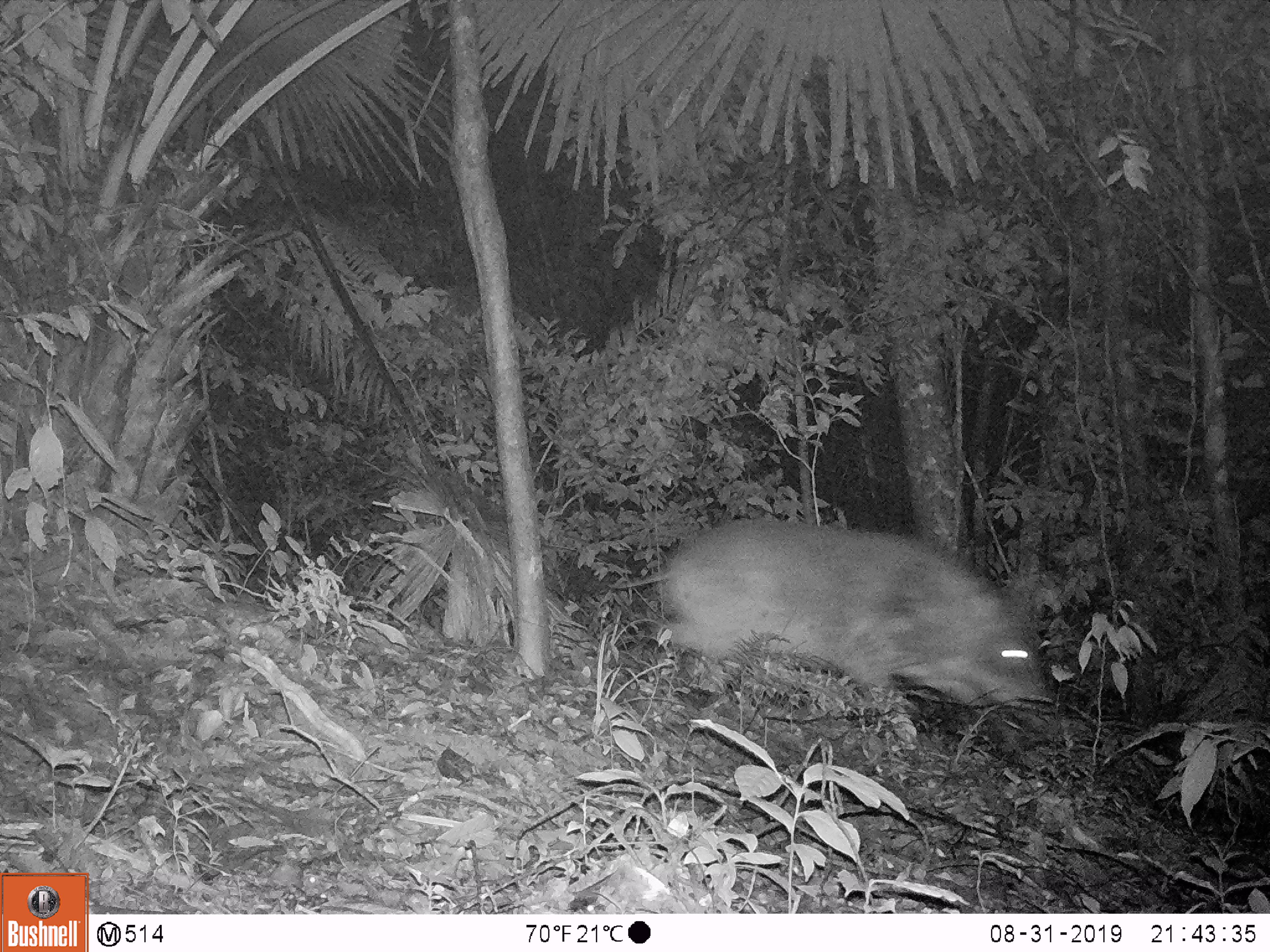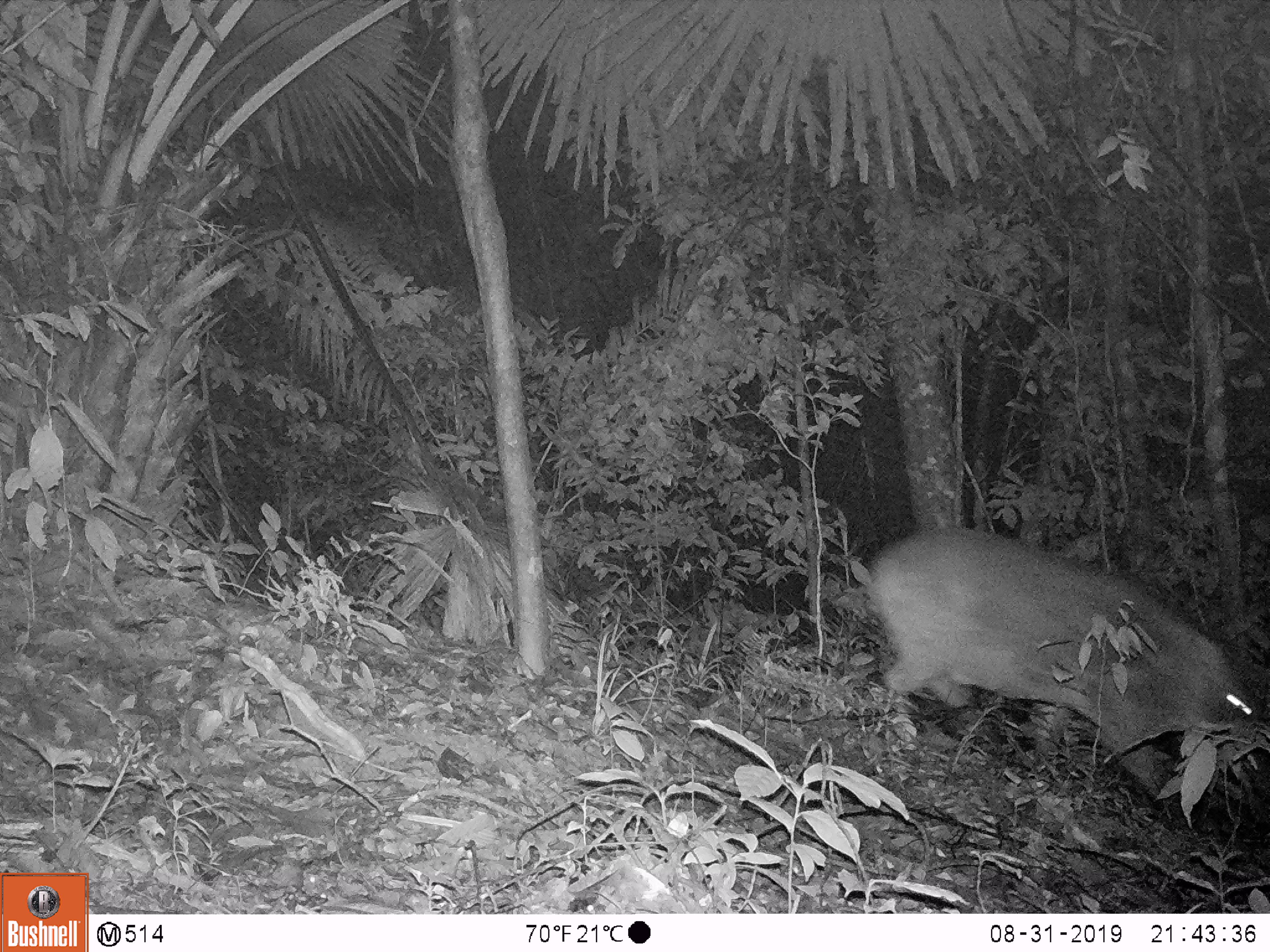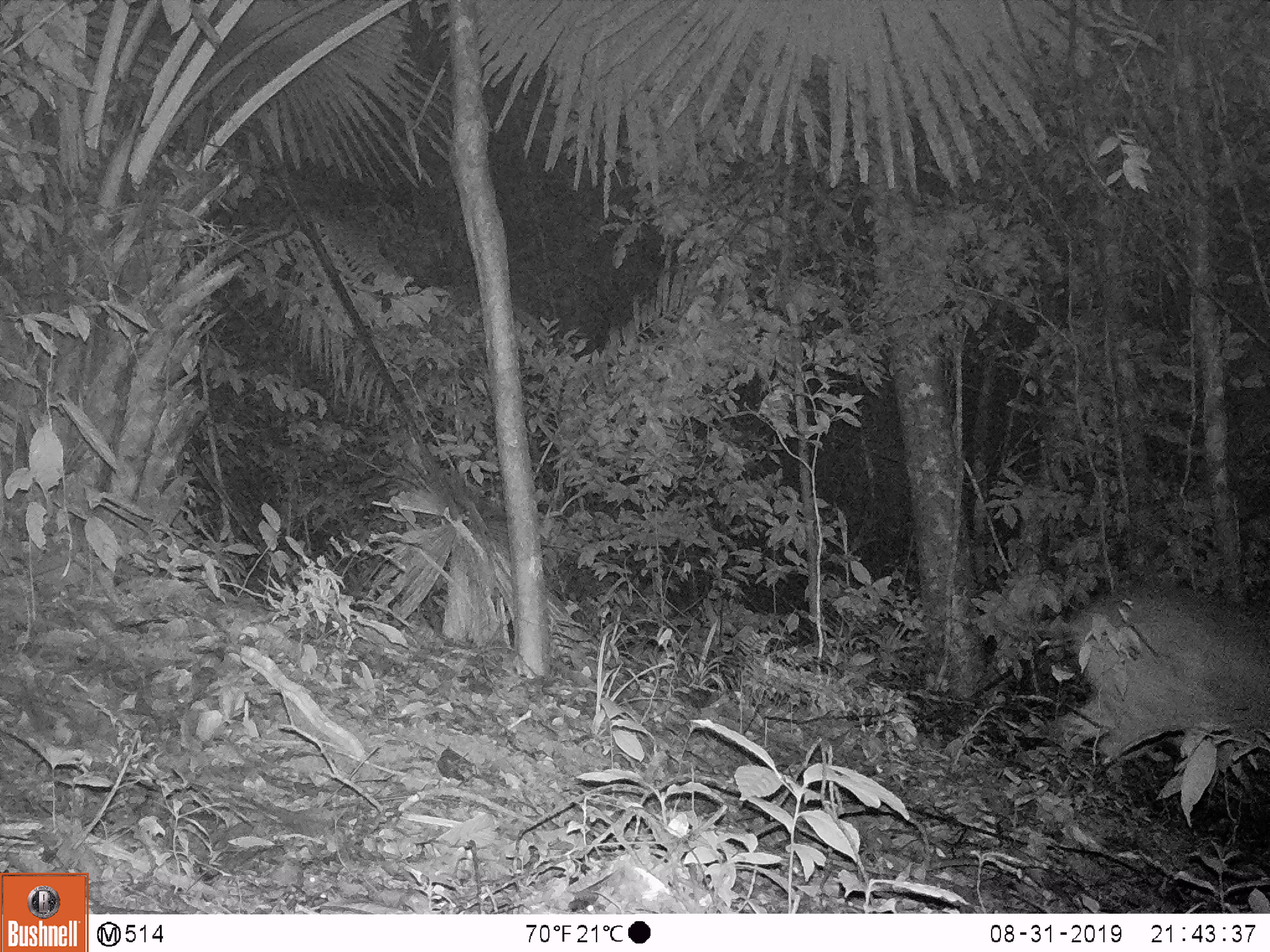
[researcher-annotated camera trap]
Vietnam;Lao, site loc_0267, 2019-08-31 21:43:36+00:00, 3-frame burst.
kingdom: Animalia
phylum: Chordata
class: Mammalia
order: Artiodactyla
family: Suidae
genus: Sus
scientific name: Sus scrofa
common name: eurasian wild pig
Eurasian wild pig (Sus scrofa). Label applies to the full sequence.